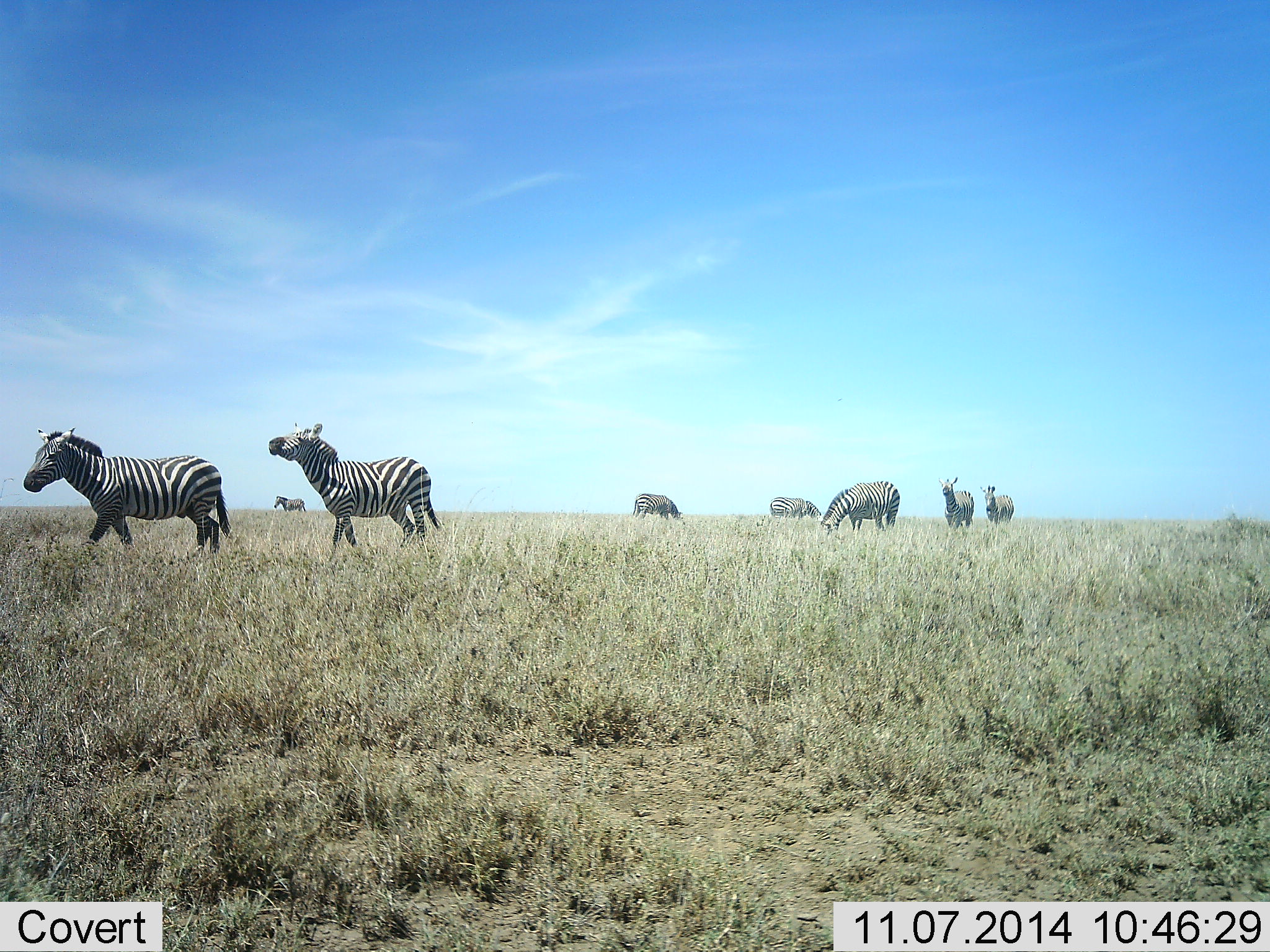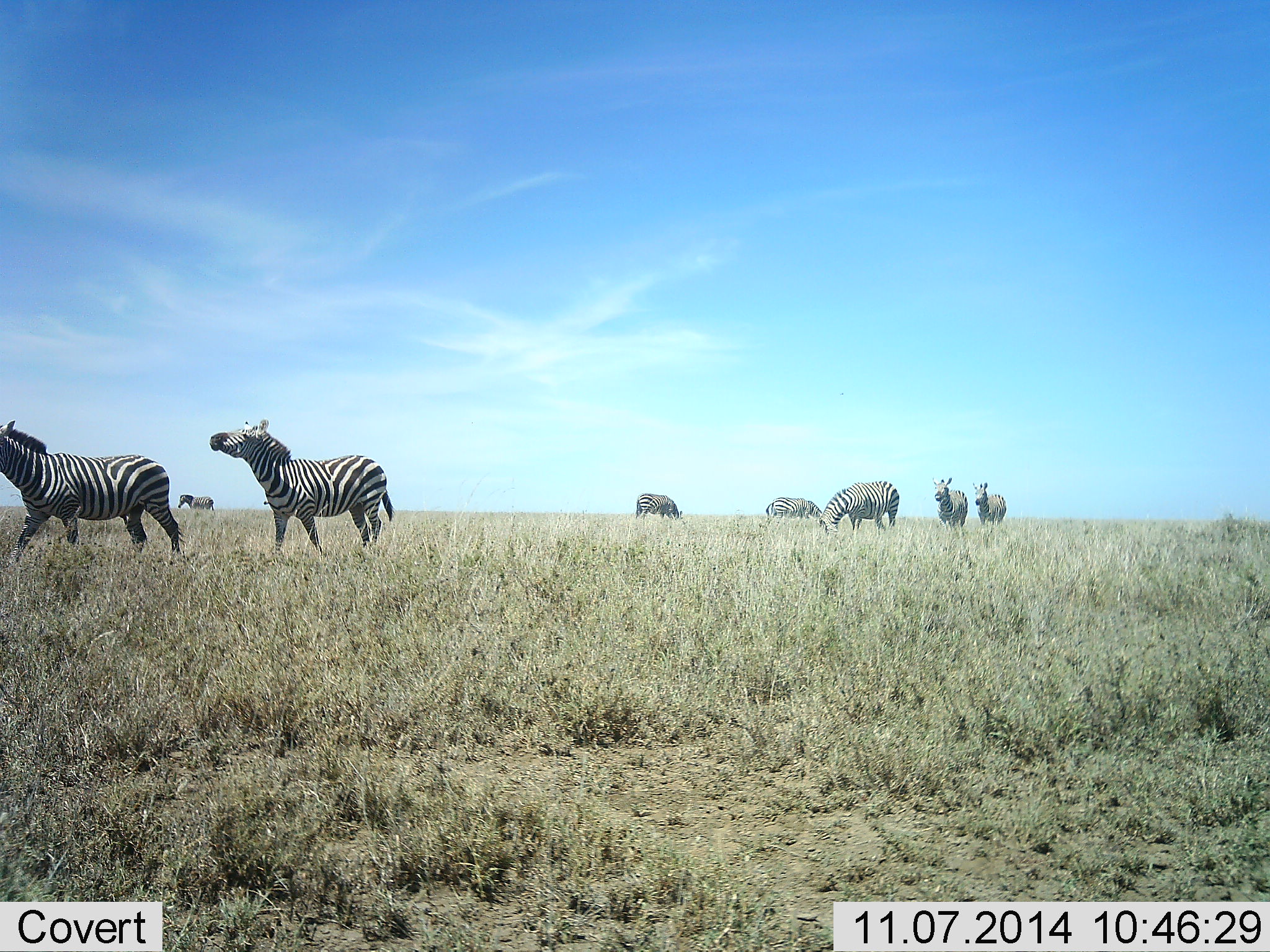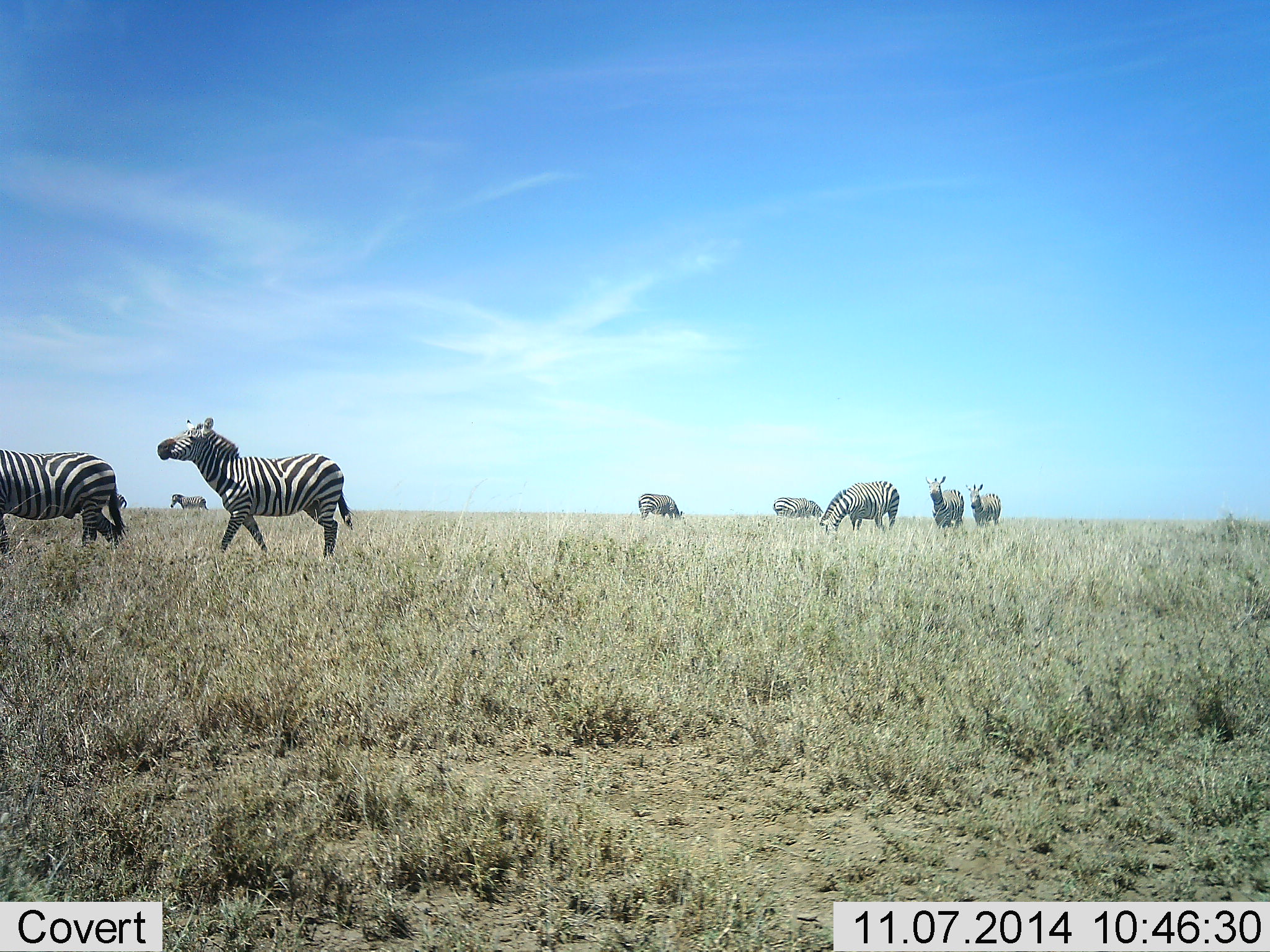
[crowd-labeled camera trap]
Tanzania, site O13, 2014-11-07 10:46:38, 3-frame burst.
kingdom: Animalia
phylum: Chordata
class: Mammalia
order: Perissodactyla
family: Equidae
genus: Equus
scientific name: Equus quagga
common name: plains zebra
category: zebra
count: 8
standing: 30%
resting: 0%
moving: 70%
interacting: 20%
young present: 0%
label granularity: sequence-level